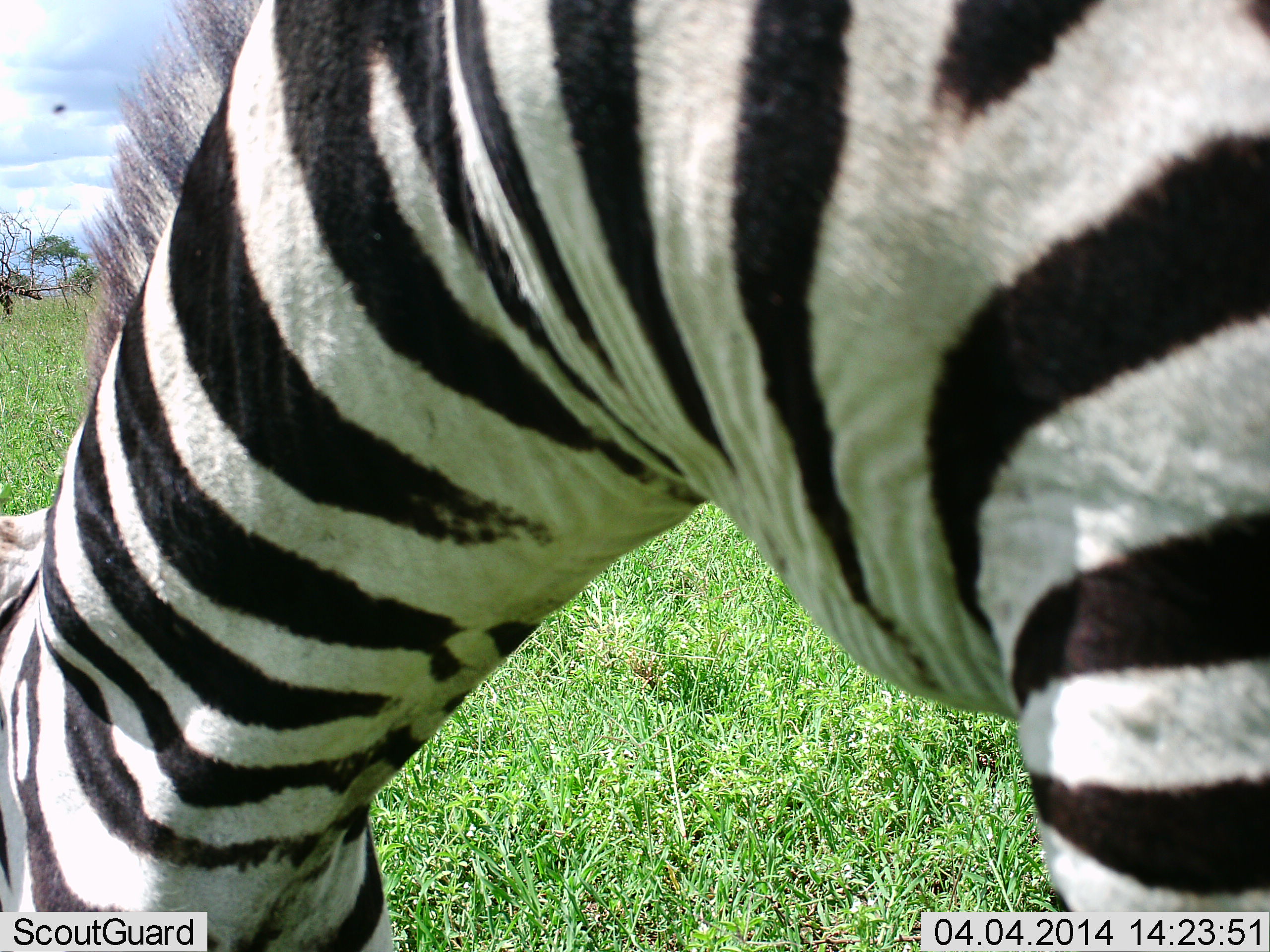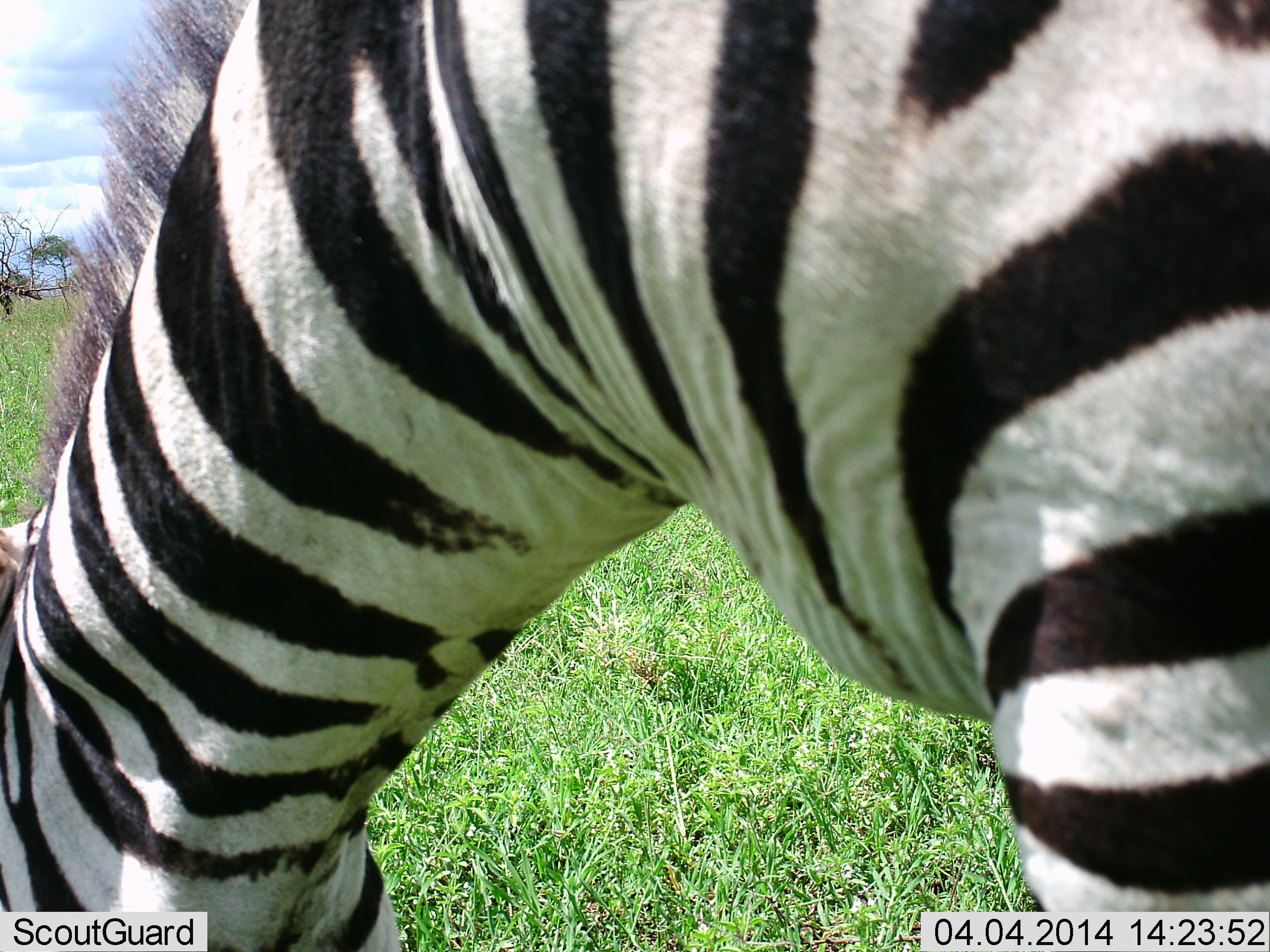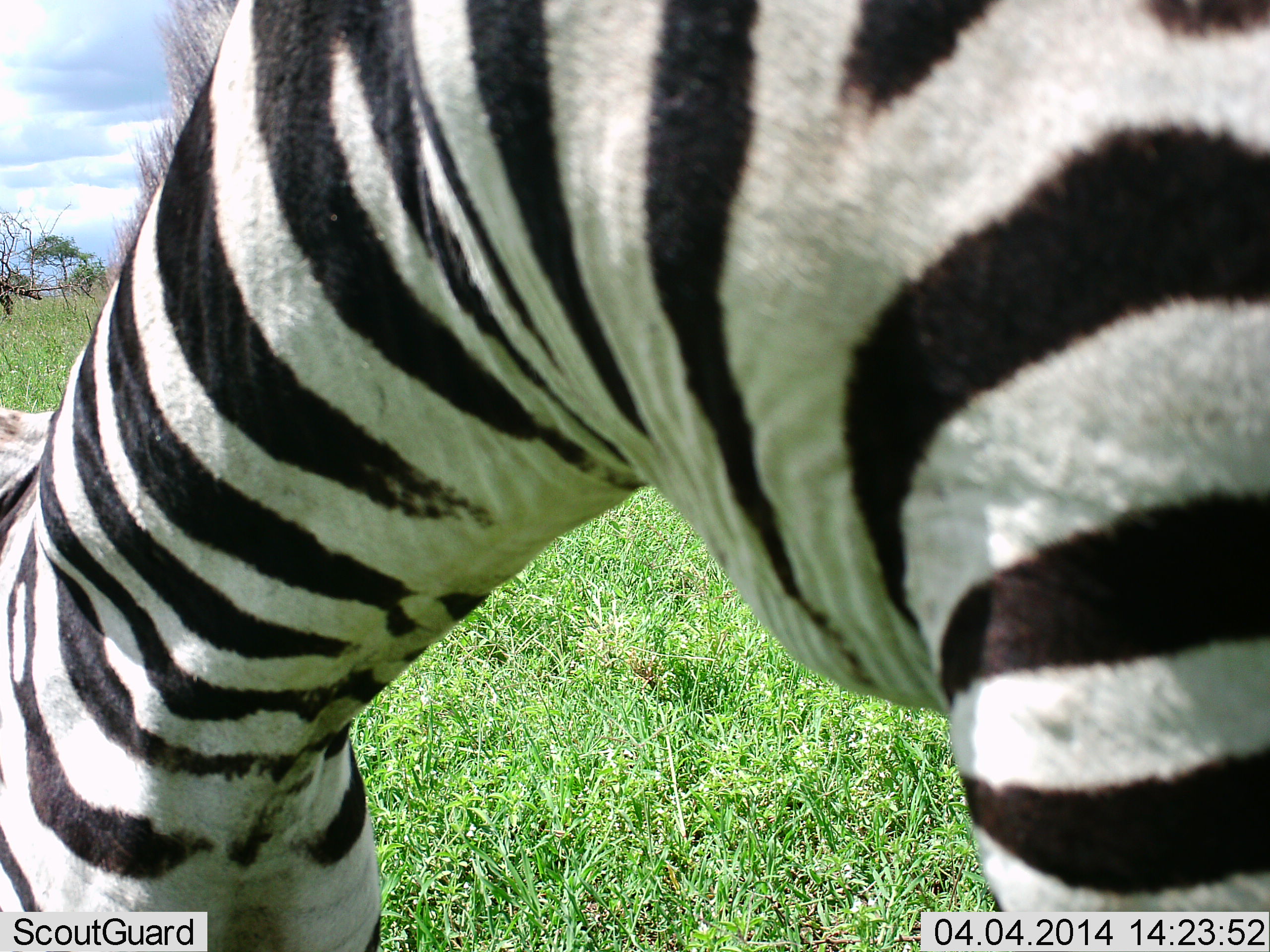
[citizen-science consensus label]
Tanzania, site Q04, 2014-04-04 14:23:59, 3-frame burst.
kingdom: Animalia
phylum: Chordata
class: Mammalia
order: Perissodactyla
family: Equidae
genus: Equus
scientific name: Equus quagga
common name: plains zebra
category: zebra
Zebra (plains zebra) (Equus quagga), count 1. Behavior (volunteer vote fractions): standing 30%, resting 0%, moving 10%, interacting 0%. Young present (vote fraction): 0%. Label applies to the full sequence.